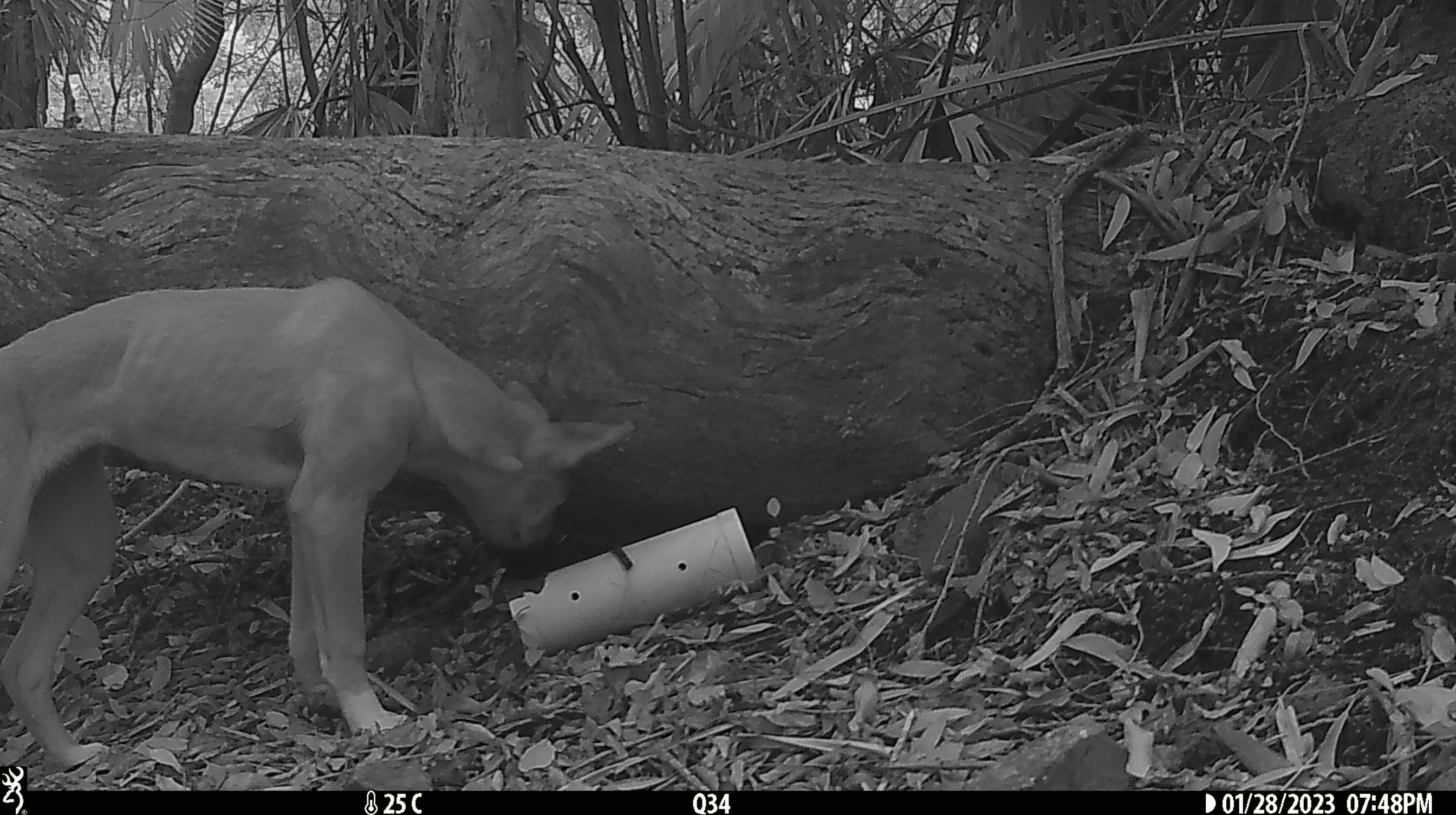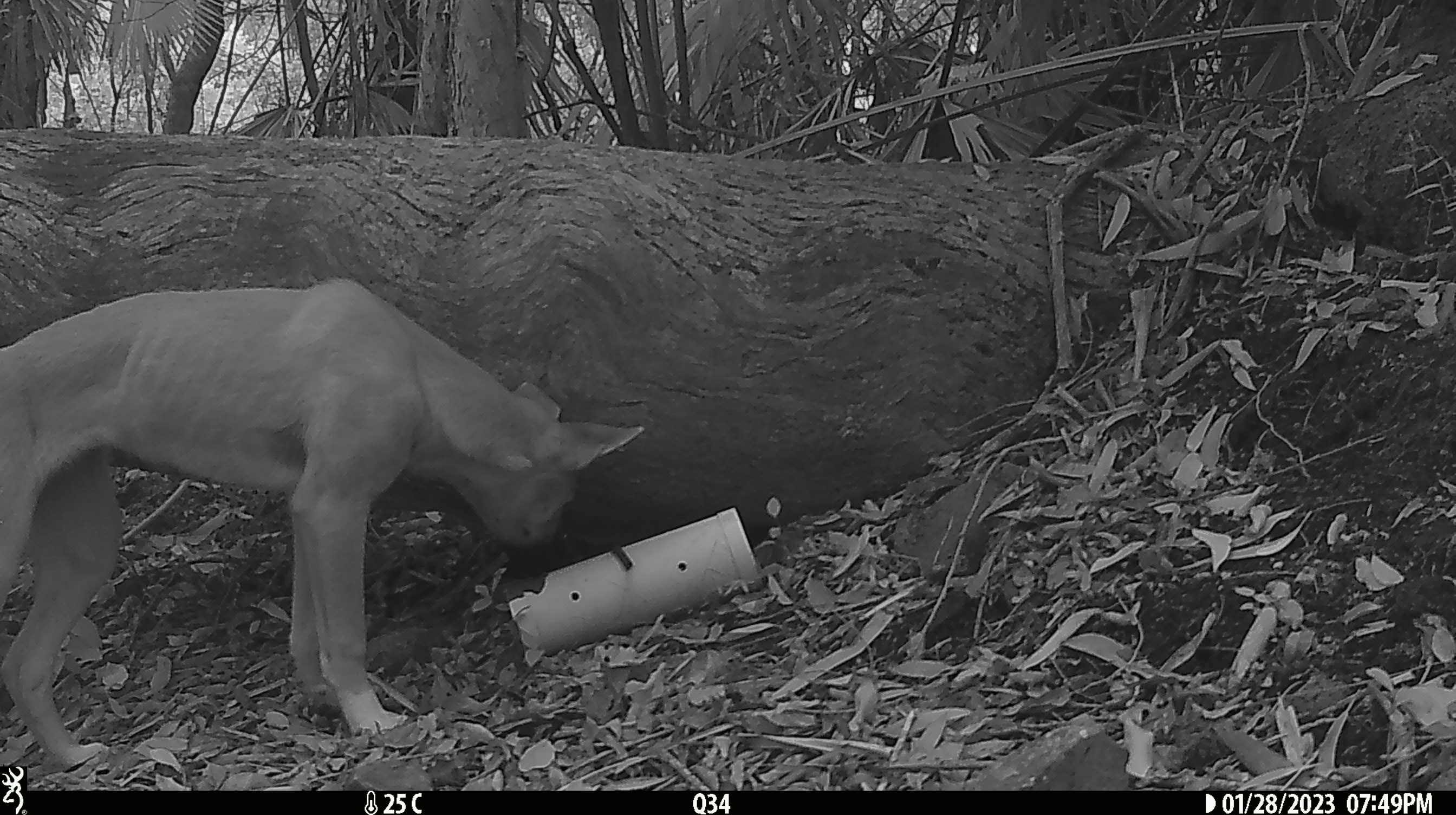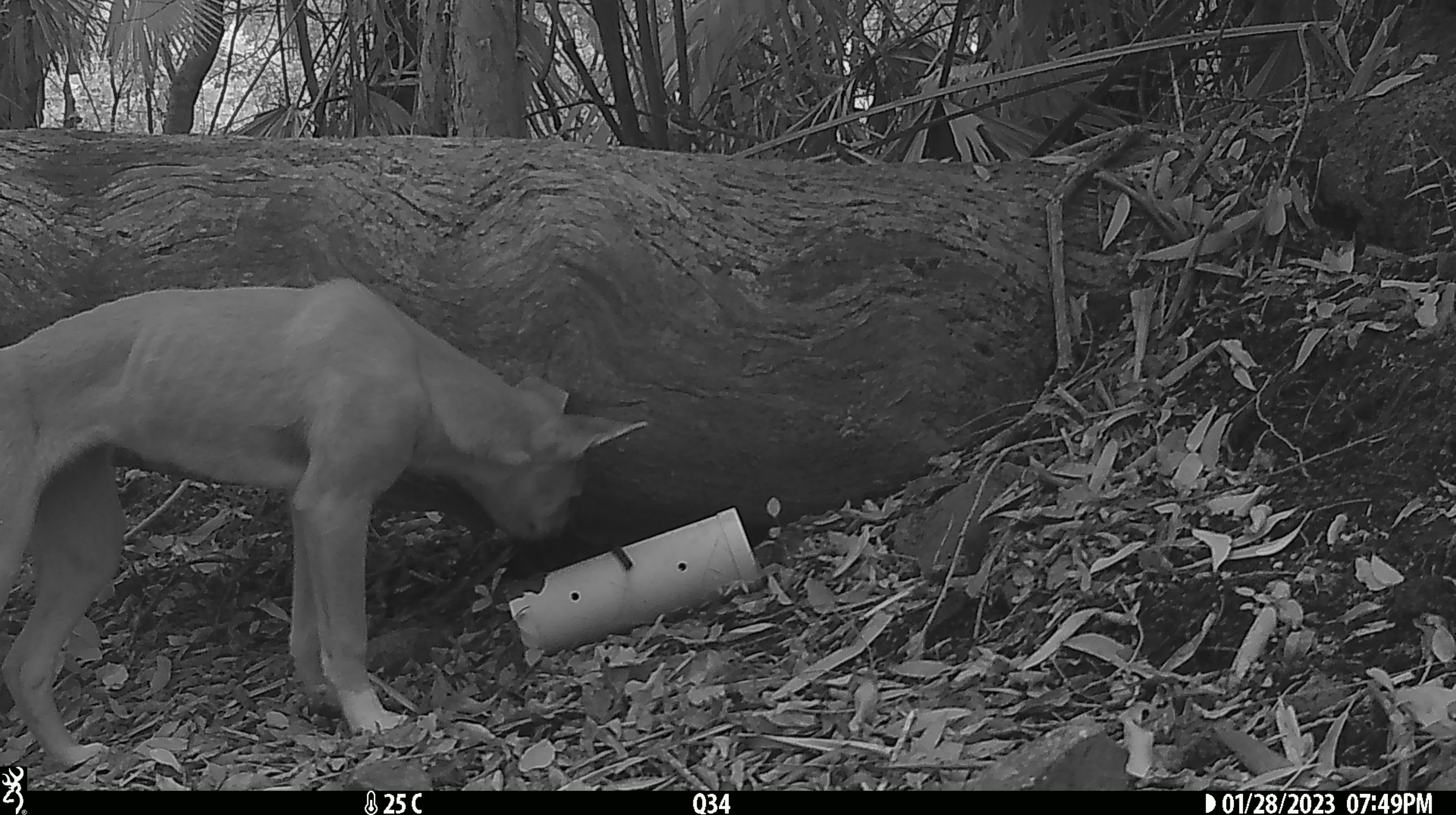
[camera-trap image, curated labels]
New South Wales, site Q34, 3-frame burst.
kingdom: Animalia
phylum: Chordata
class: Mammalia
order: Carnivora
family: Canidae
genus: Canis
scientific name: Canis familiaris dingo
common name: dingo